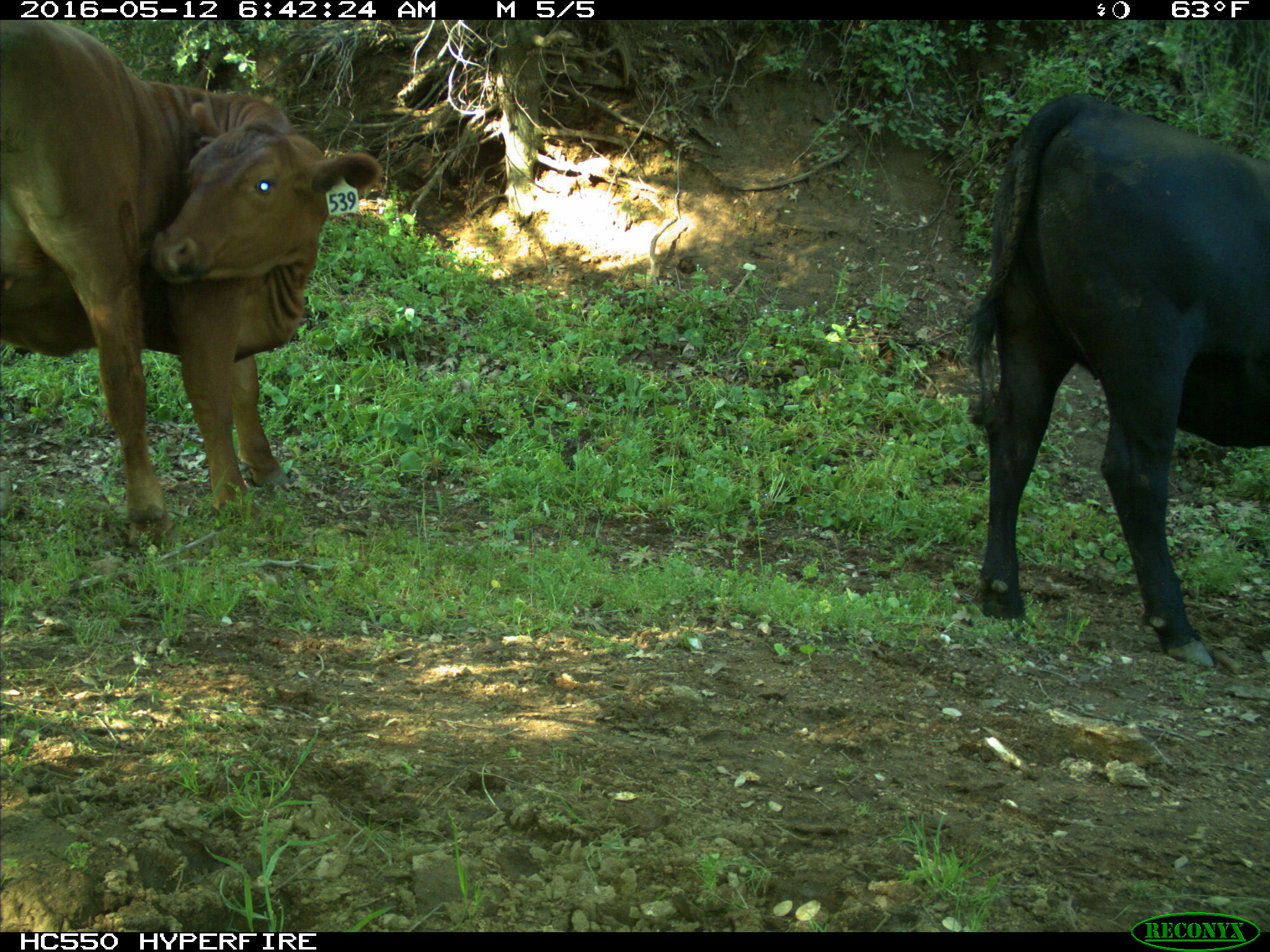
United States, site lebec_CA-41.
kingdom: Animalia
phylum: Chordata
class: Mammalia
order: Artiodactyla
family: Bovidae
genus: Bos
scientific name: Bos taurus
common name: domestic cow